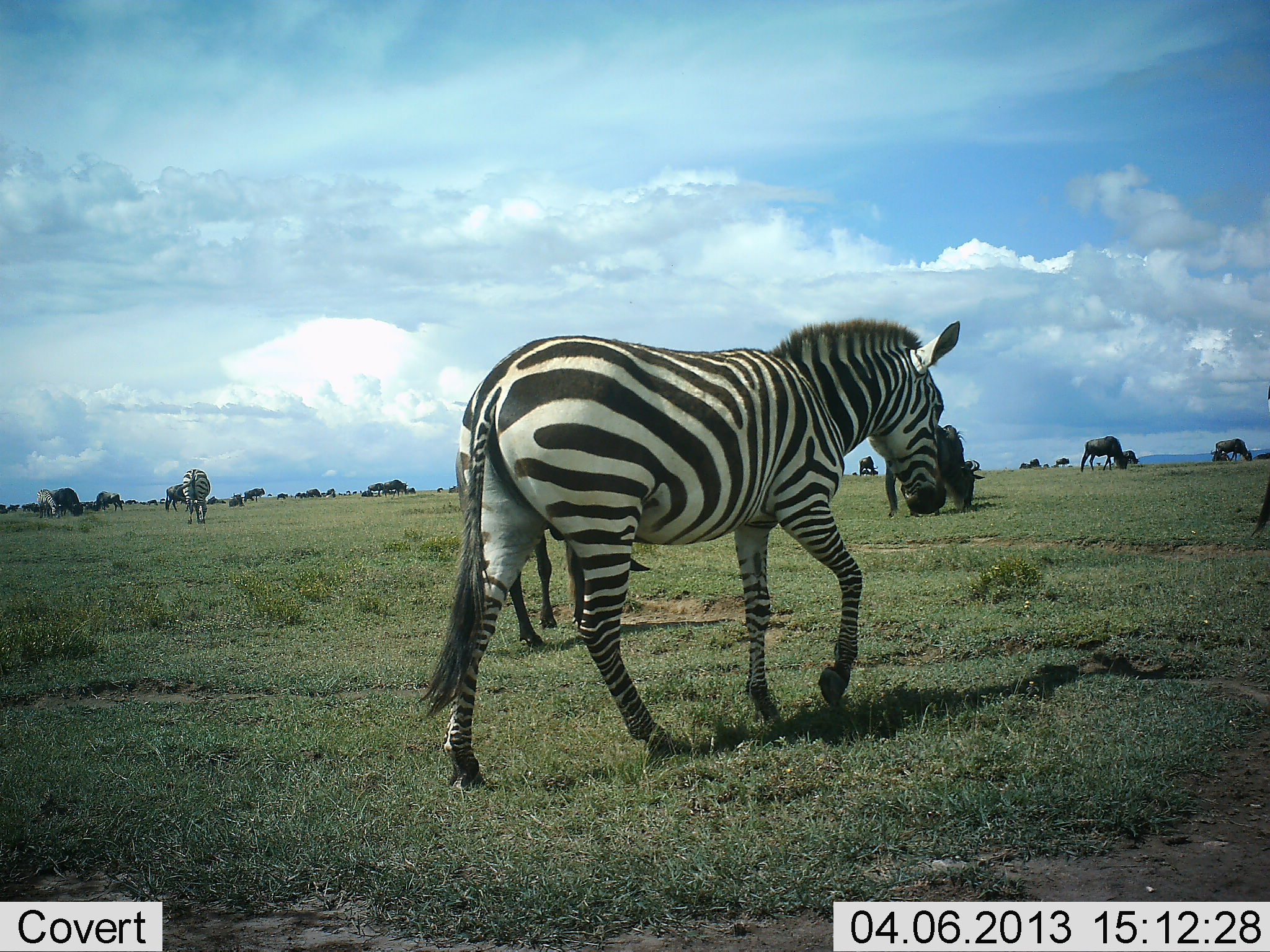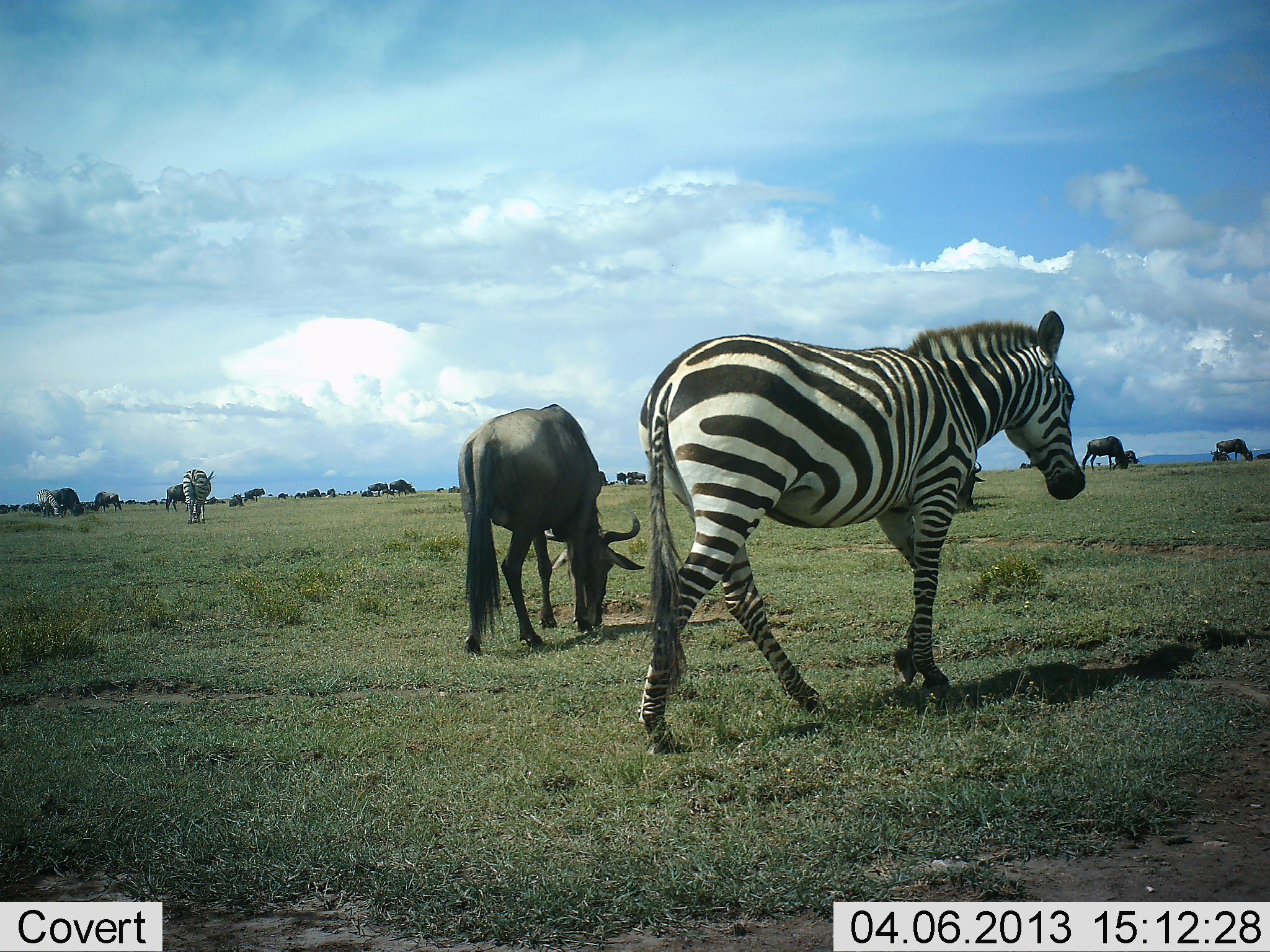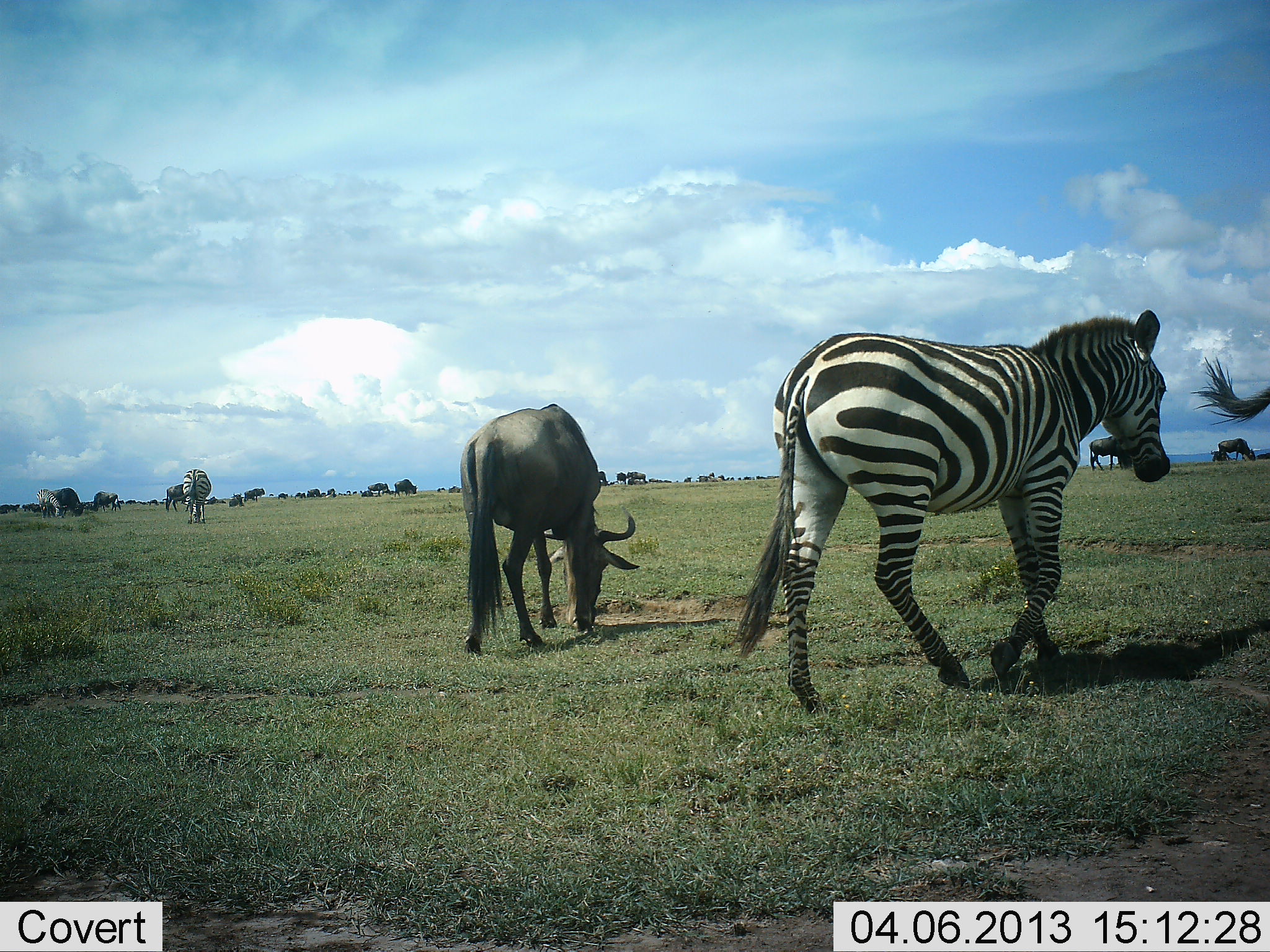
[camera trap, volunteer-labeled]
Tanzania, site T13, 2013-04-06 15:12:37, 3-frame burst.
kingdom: Animalia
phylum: Chordata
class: Mammalia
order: Artiodactyla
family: Bovidae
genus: Connochaetes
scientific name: Connochaetes taurinus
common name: blue wildebeest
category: wildebeest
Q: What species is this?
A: Wildebeest (blue wildebeest) (Connochaetes taurinus).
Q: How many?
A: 6.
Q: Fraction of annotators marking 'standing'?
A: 29%.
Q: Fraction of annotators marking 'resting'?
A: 0%.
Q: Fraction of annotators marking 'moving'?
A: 21%.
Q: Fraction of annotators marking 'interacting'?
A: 0%.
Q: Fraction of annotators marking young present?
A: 0%.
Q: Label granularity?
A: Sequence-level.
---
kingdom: Animalia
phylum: Chordata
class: Mammalia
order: Perissodactyla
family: Equidae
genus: Equus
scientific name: Equus quagga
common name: plains zebra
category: zebra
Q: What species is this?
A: Zebra (plains zebra) (Equus quagga).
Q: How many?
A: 2.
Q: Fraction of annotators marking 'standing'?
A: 33%.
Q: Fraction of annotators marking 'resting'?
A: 3%.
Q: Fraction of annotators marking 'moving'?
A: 91%.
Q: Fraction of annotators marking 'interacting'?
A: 3%.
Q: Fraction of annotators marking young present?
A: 0%.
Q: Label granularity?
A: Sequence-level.